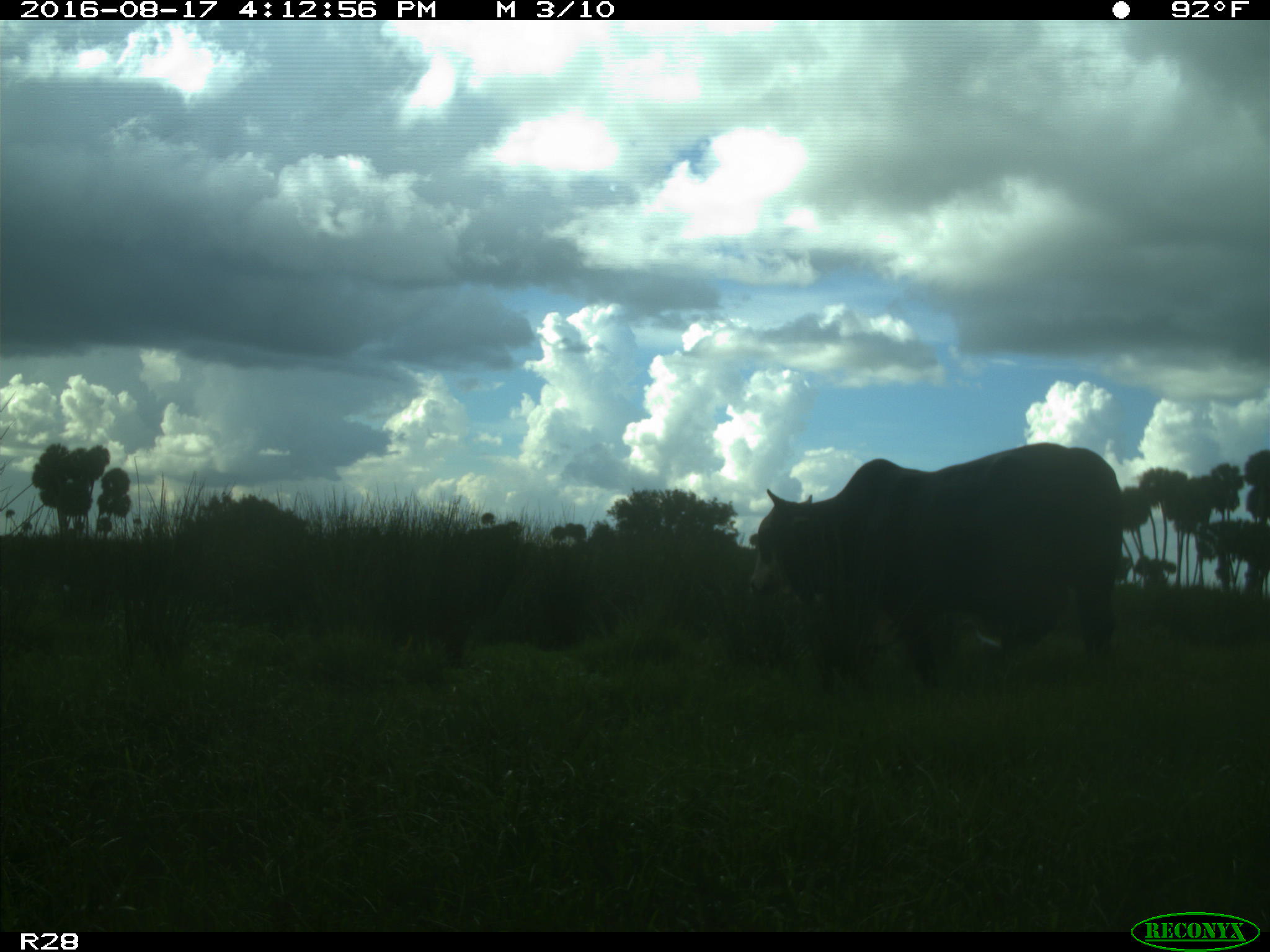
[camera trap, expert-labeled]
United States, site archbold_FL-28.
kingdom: Animalia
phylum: Chordata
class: Mammalia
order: Artiodactyla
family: Bovidae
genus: Bos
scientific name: Bos taurus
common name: domestic cow